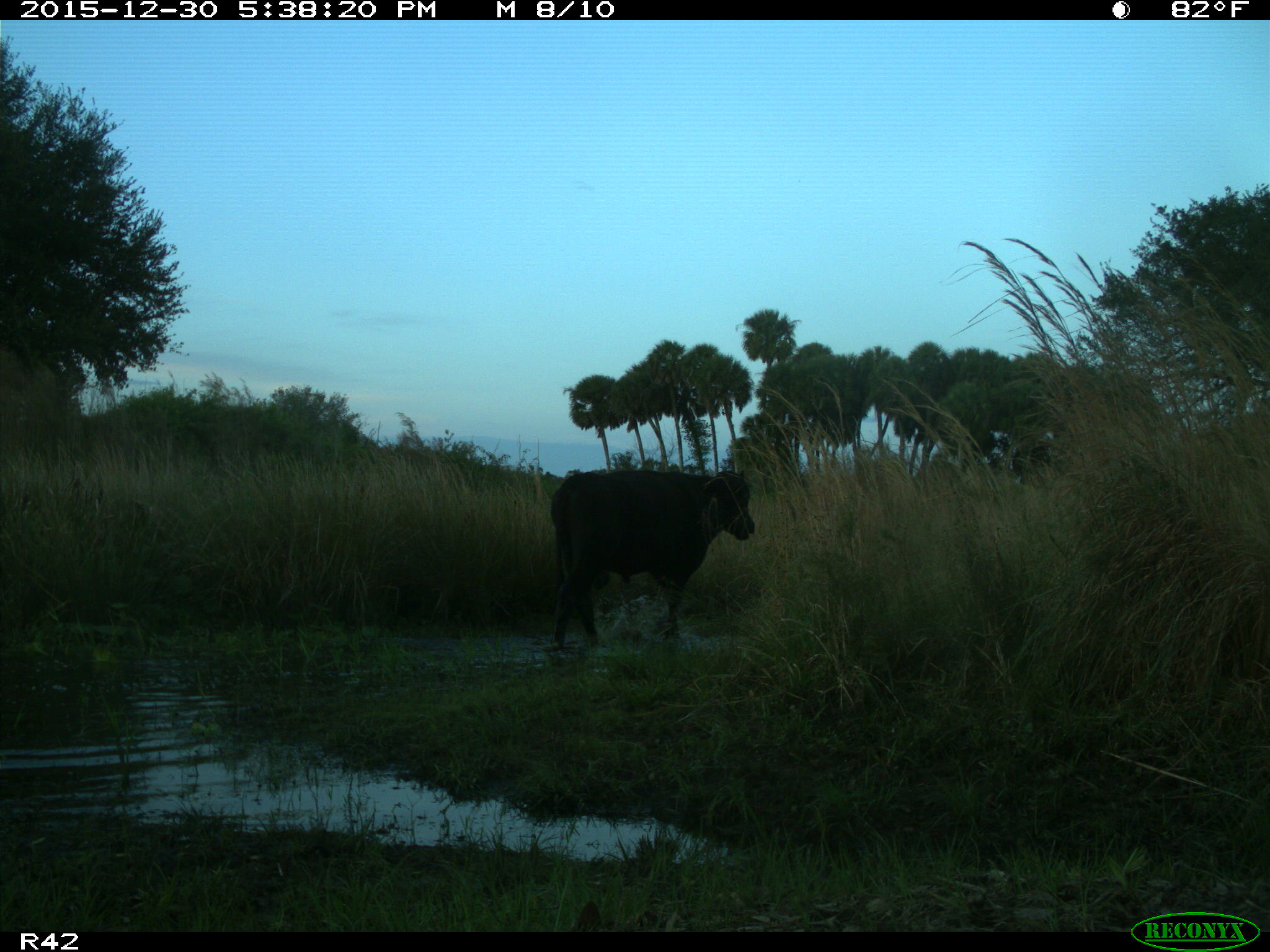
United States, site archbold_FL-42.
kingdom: Animalia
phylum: Chordata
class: Mammalia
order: Artiodactyla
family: Bovidae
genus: Bos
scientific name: Bos taurus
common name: domestic cow